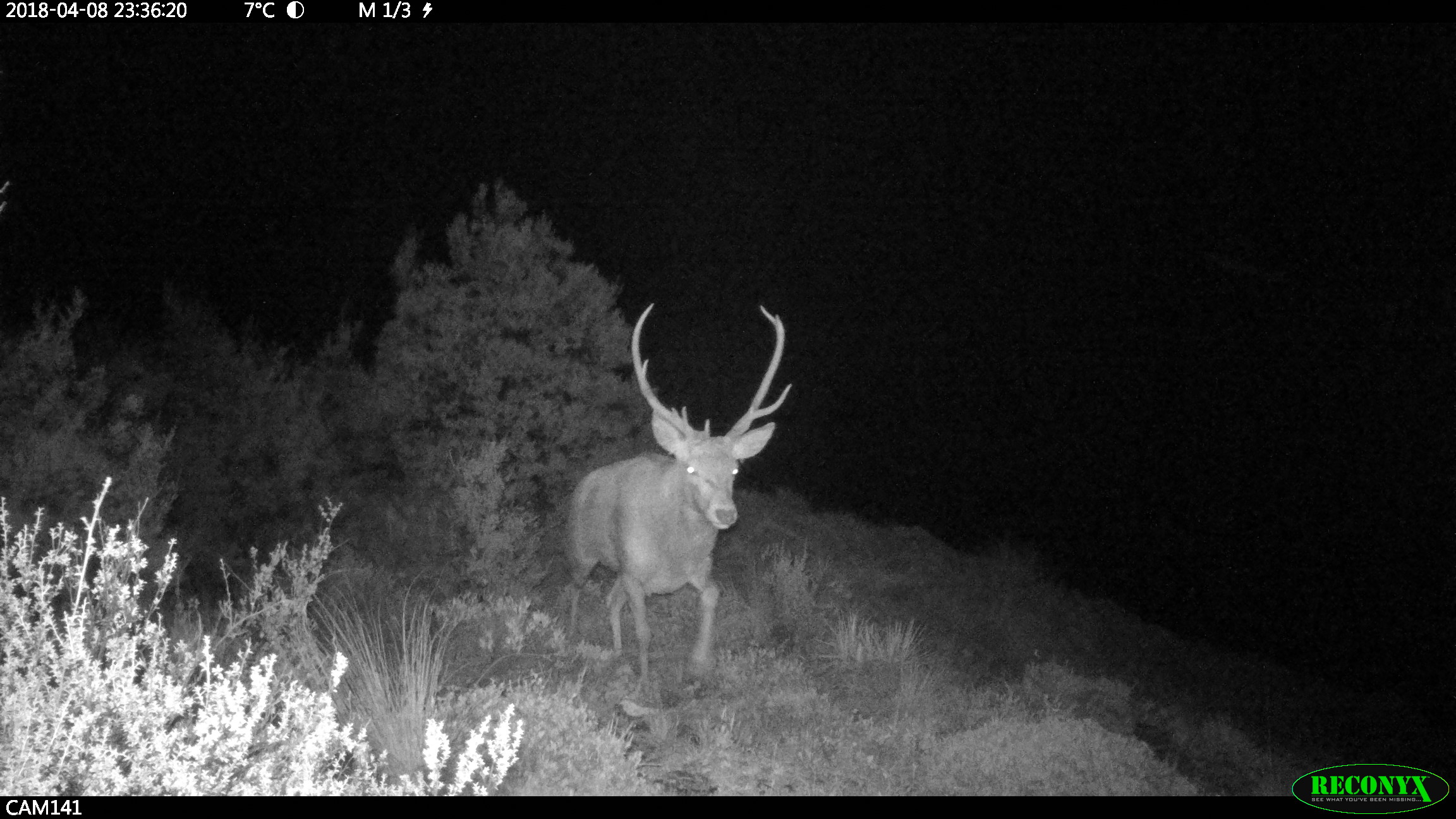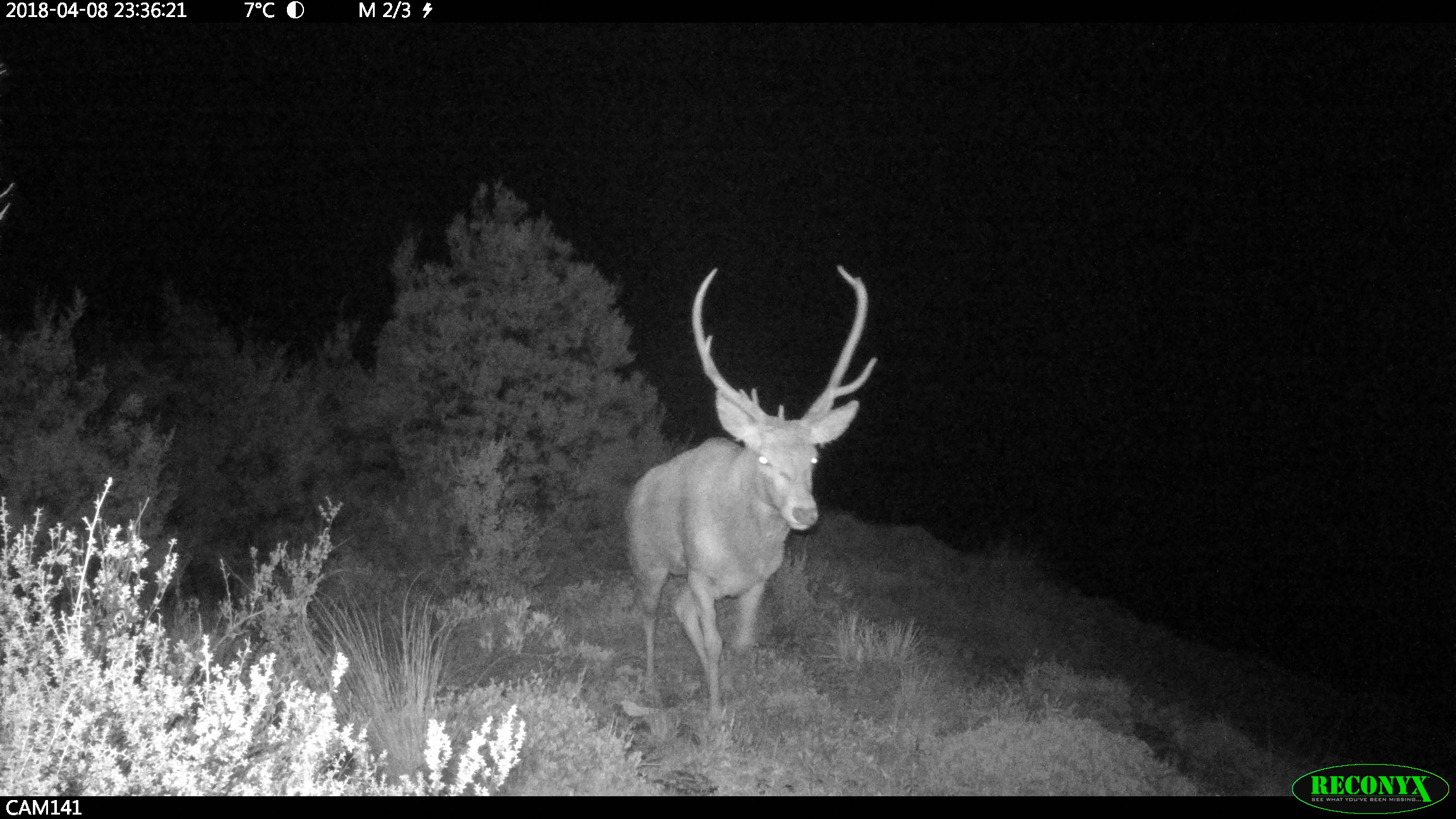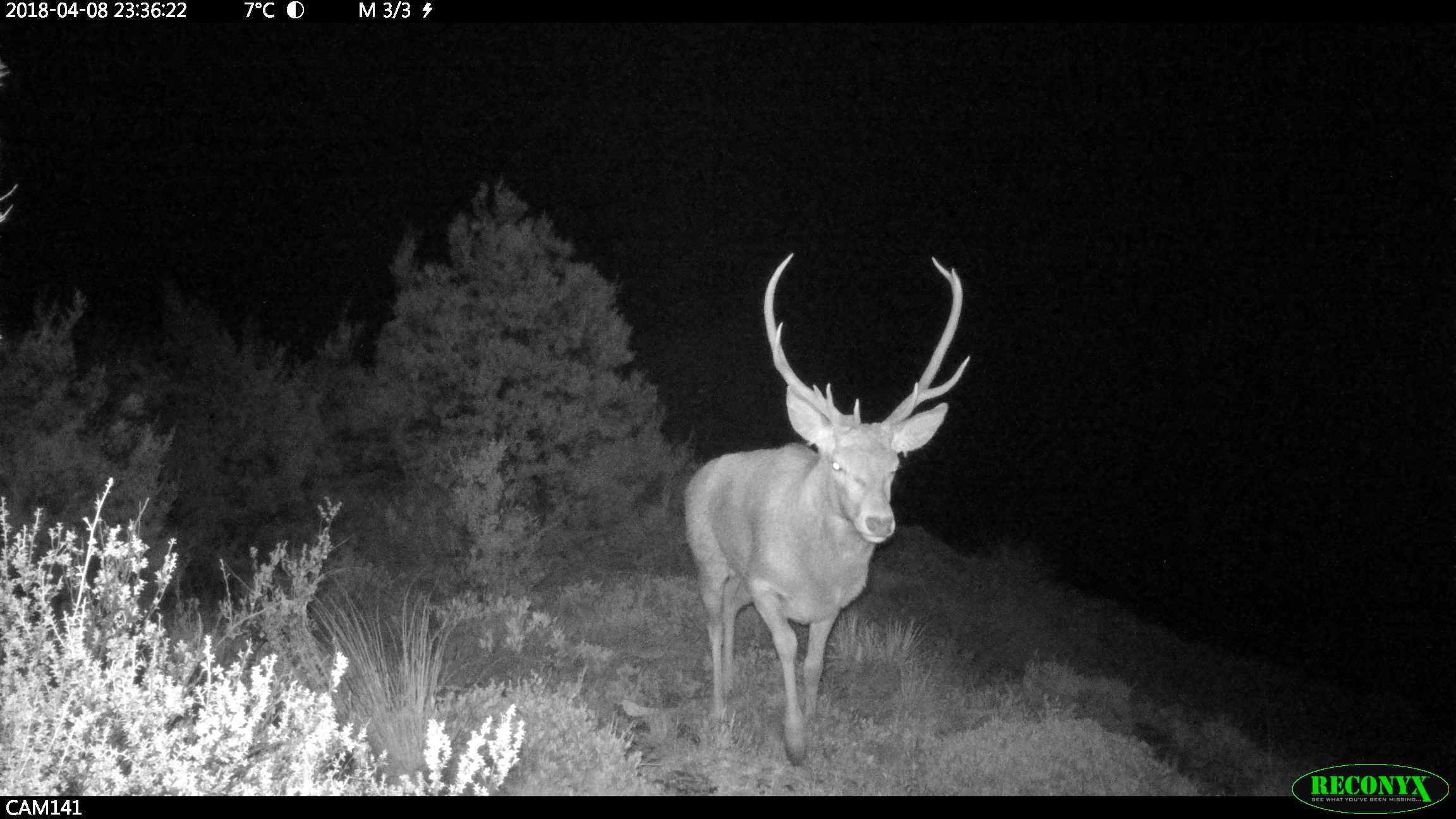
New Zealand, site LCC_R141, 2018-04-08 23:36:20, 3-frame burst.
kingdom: Animalia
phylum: Chordata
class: Mammalia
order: Artiodactyla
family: Cervidae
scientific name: Cervidae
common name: deer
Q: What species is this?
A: Deer (Cervidae).